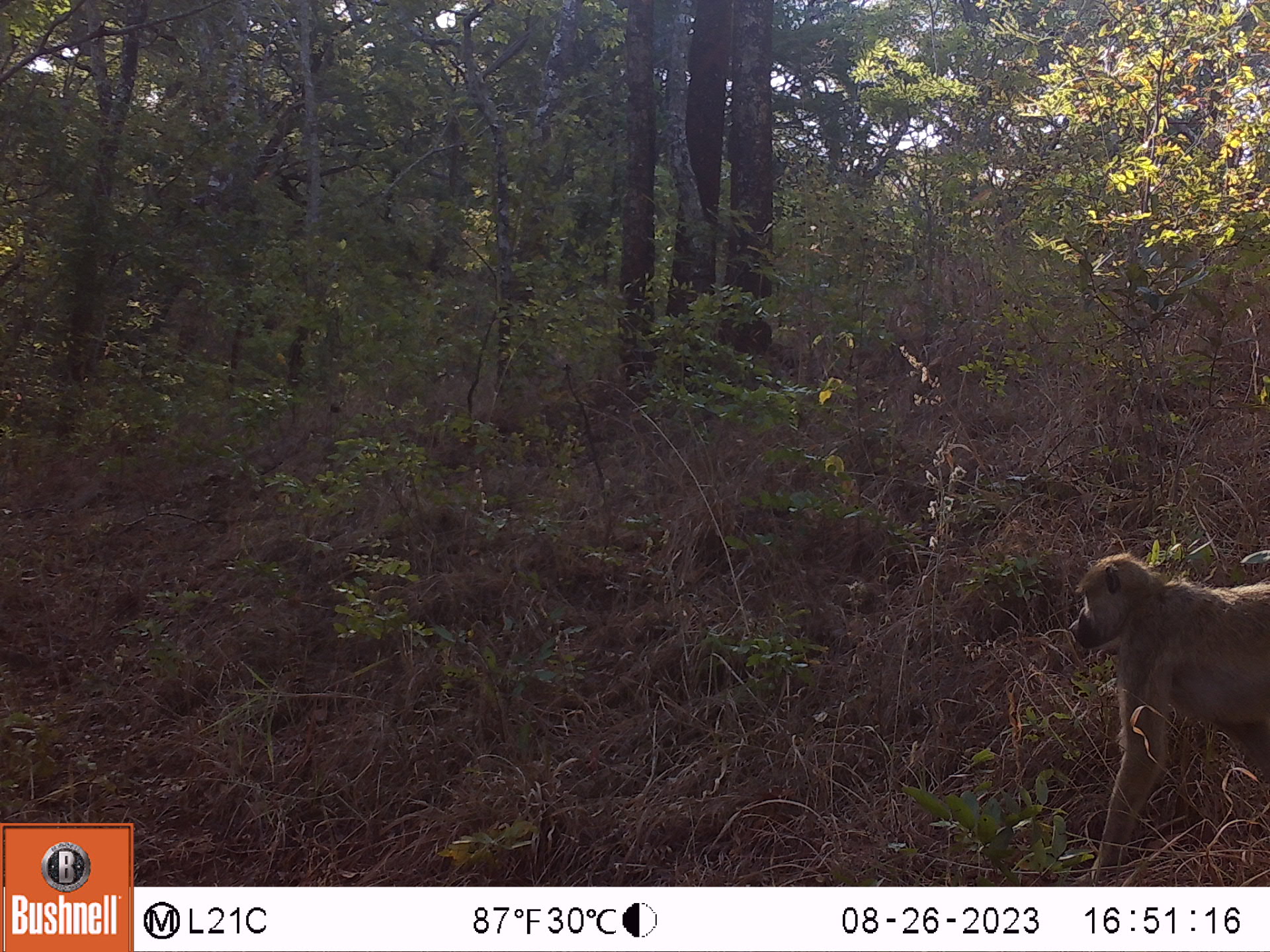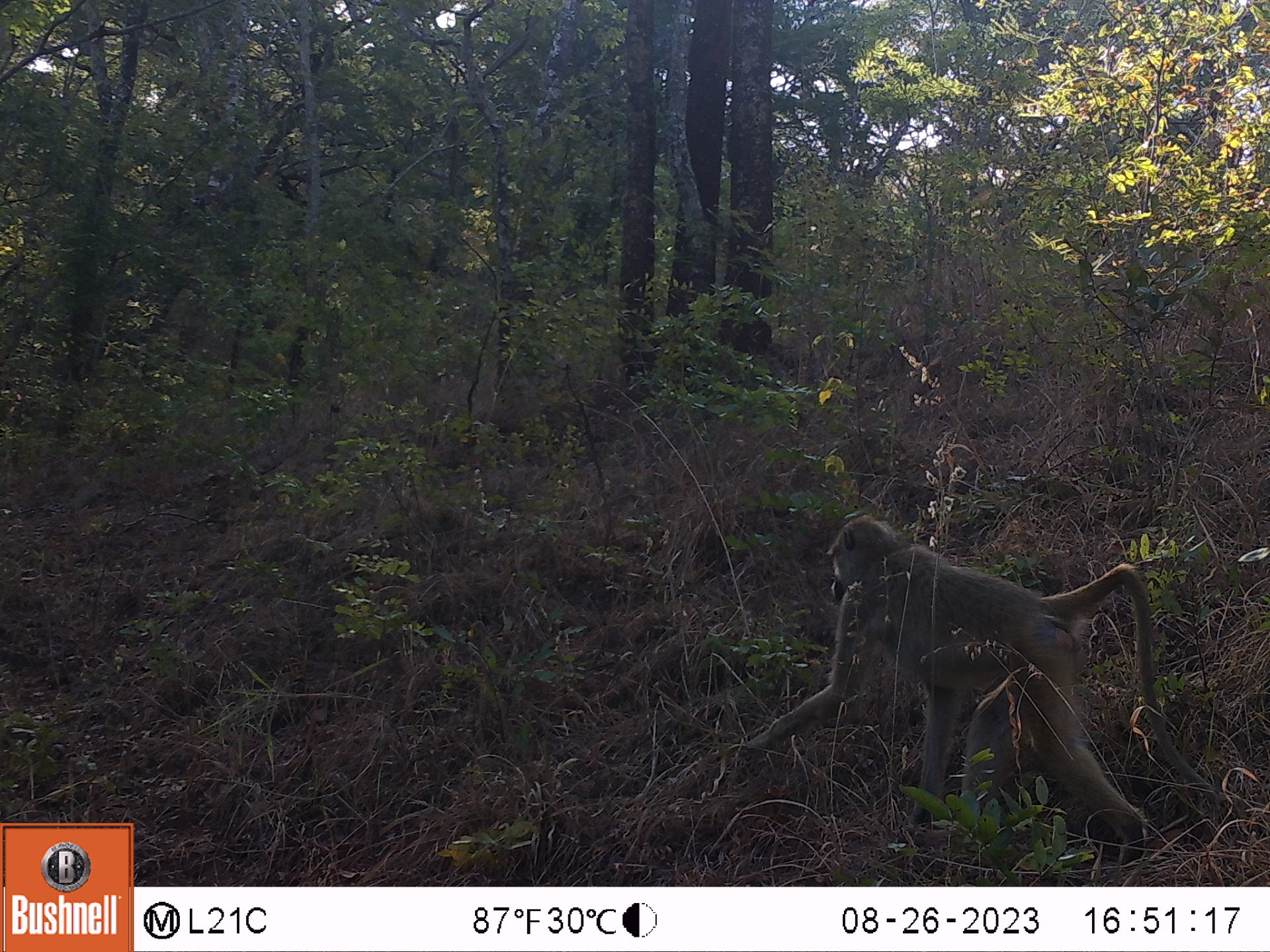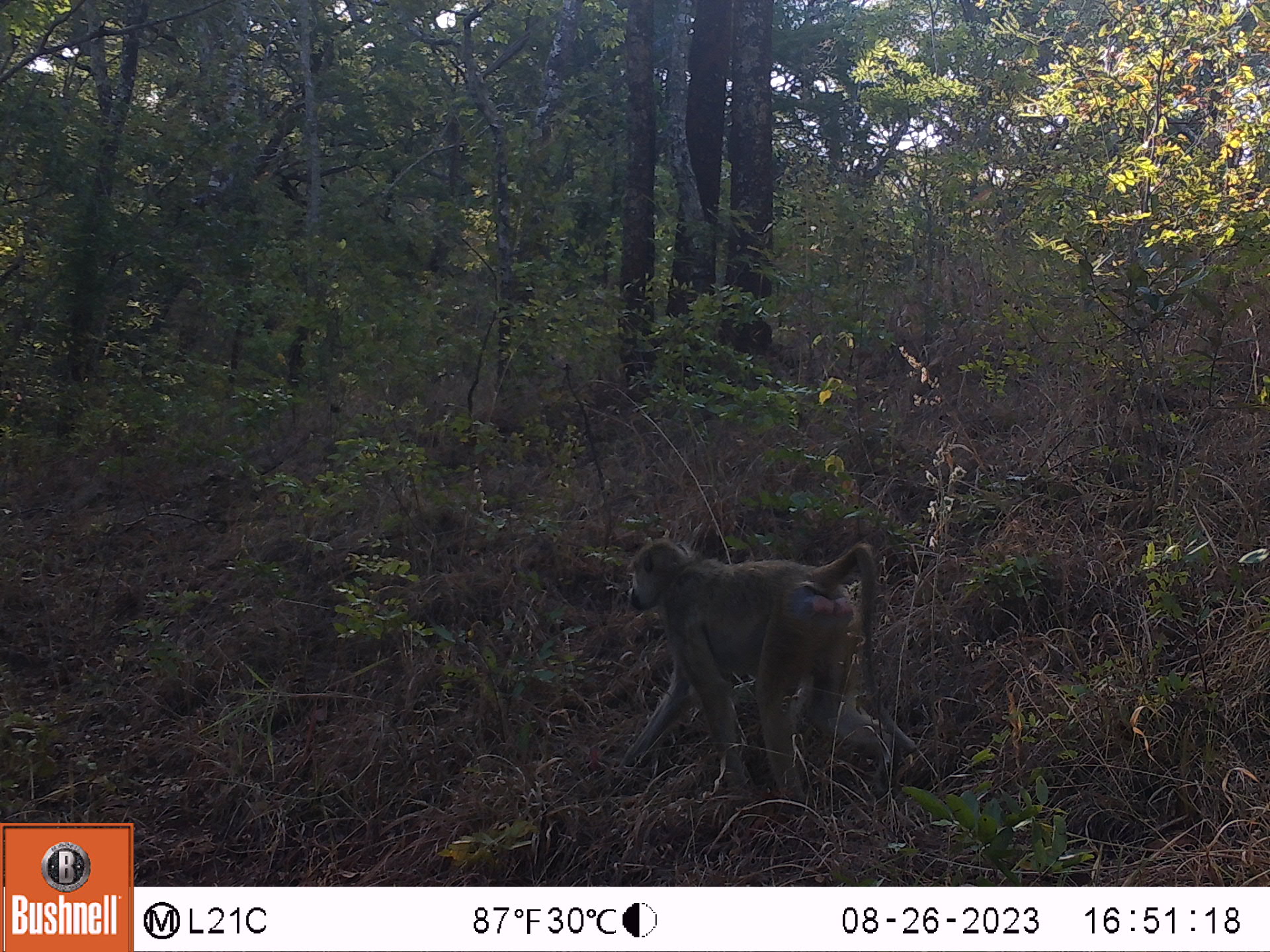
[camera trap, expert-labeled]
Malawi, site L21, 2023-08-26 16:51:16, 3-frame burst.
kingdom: Animalia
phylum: Chordata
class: Mammalia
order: Primates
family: Cercopithecidae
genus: Papio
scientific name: Papio cynocephalus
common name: yellow baboon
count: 1